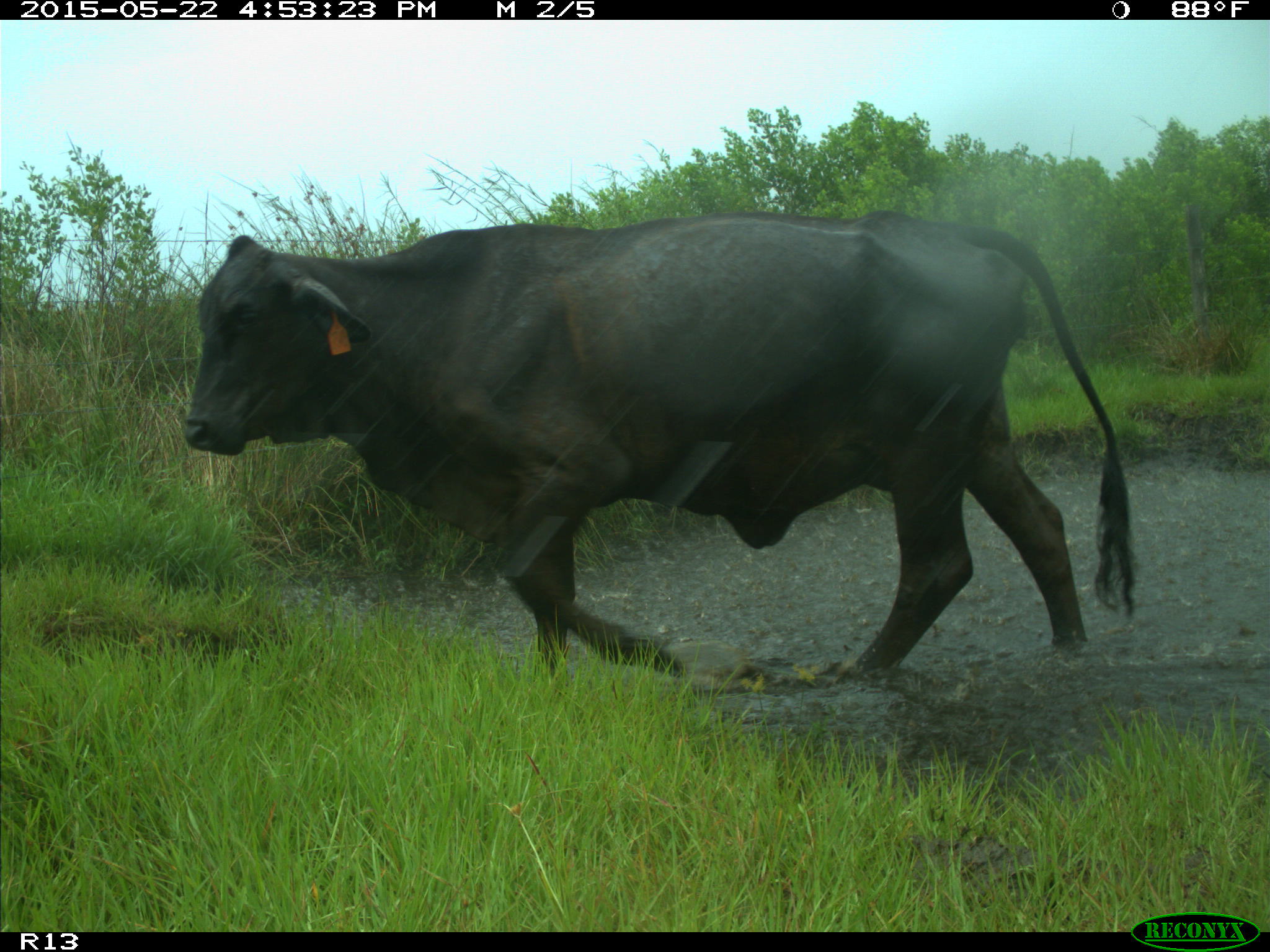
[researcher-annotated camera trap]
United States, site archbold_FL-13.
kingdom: Animalia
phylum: Chordata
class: Mammalia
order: Artiodactyla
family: Bovidae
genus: Bos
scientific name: Bos taurus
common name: domestic cow